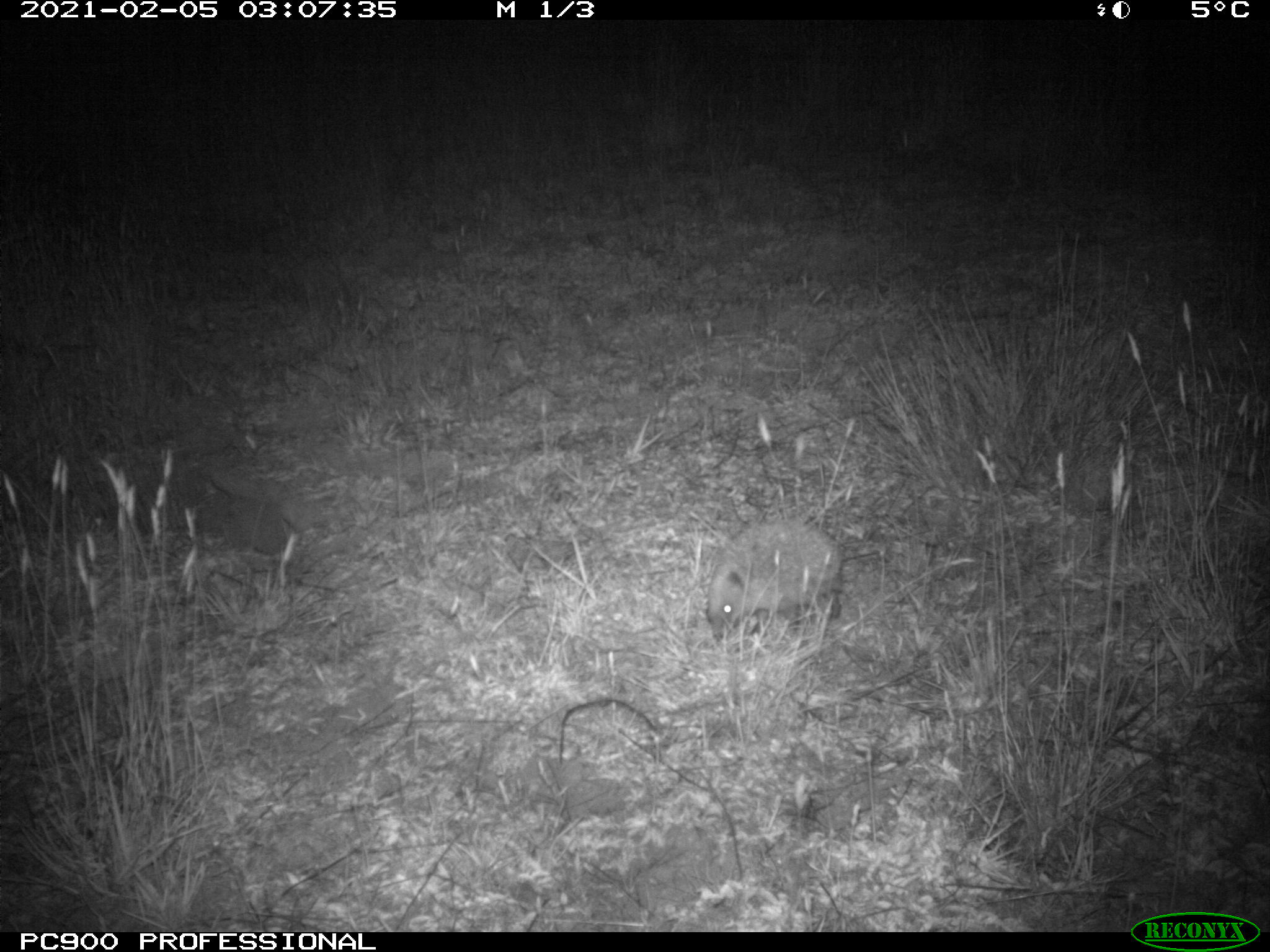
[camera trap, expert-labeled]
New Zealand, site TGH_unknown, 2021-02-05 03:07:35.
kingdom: Animalia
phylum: Chordata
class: Mammalia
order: Eulipotyphla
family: Erinaceidae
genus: Erinaceus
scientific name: Erinaceus europaeus europaeus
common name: european hedgehog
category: hedgehog